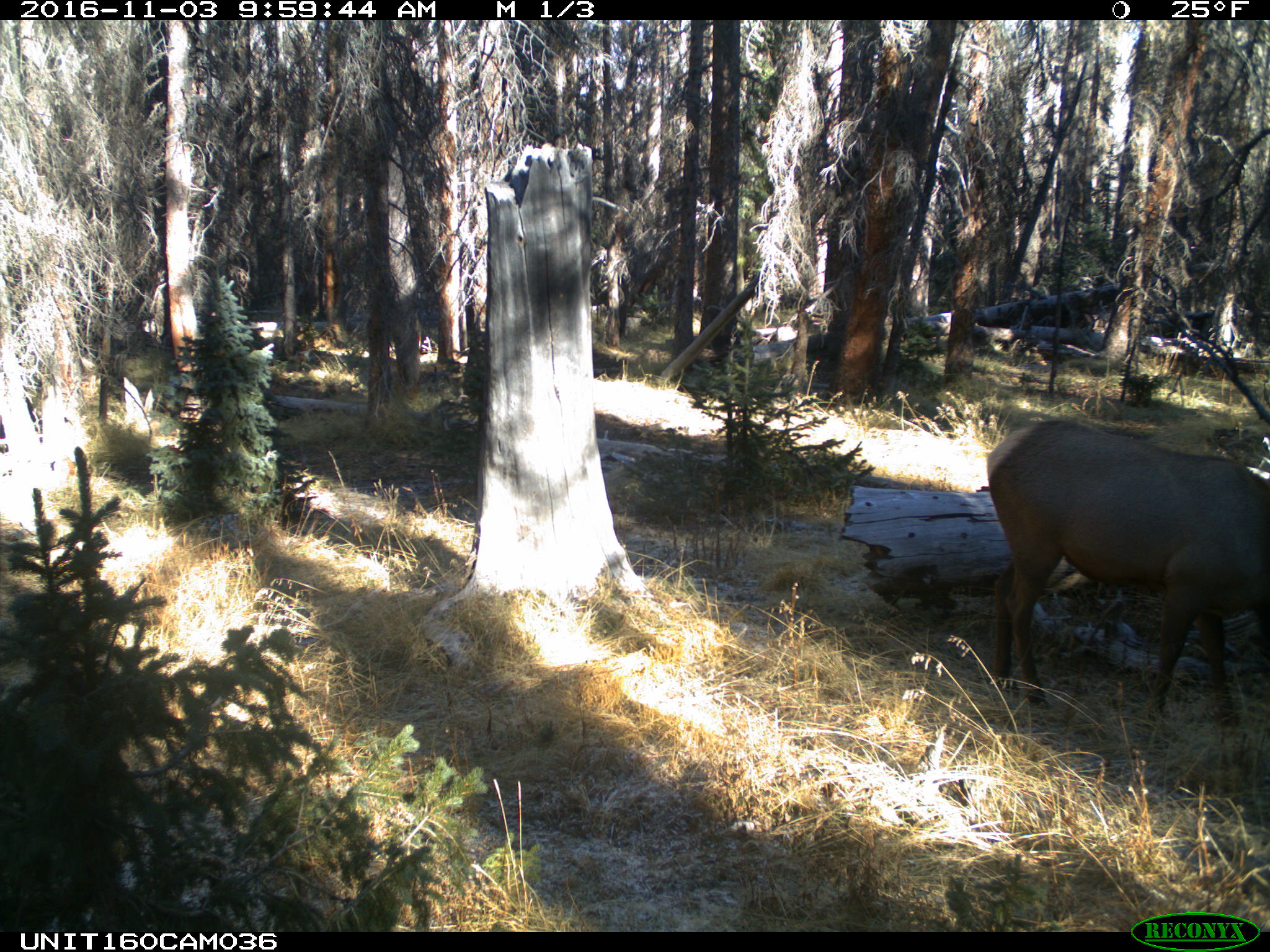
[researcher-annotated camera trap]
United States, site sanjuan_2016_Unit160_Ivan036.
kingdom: Animalia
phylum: Chordata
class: Mammalia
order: Artiodactyla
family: Cervidae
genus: Cervus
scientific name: Cervus elaphus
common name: red deer